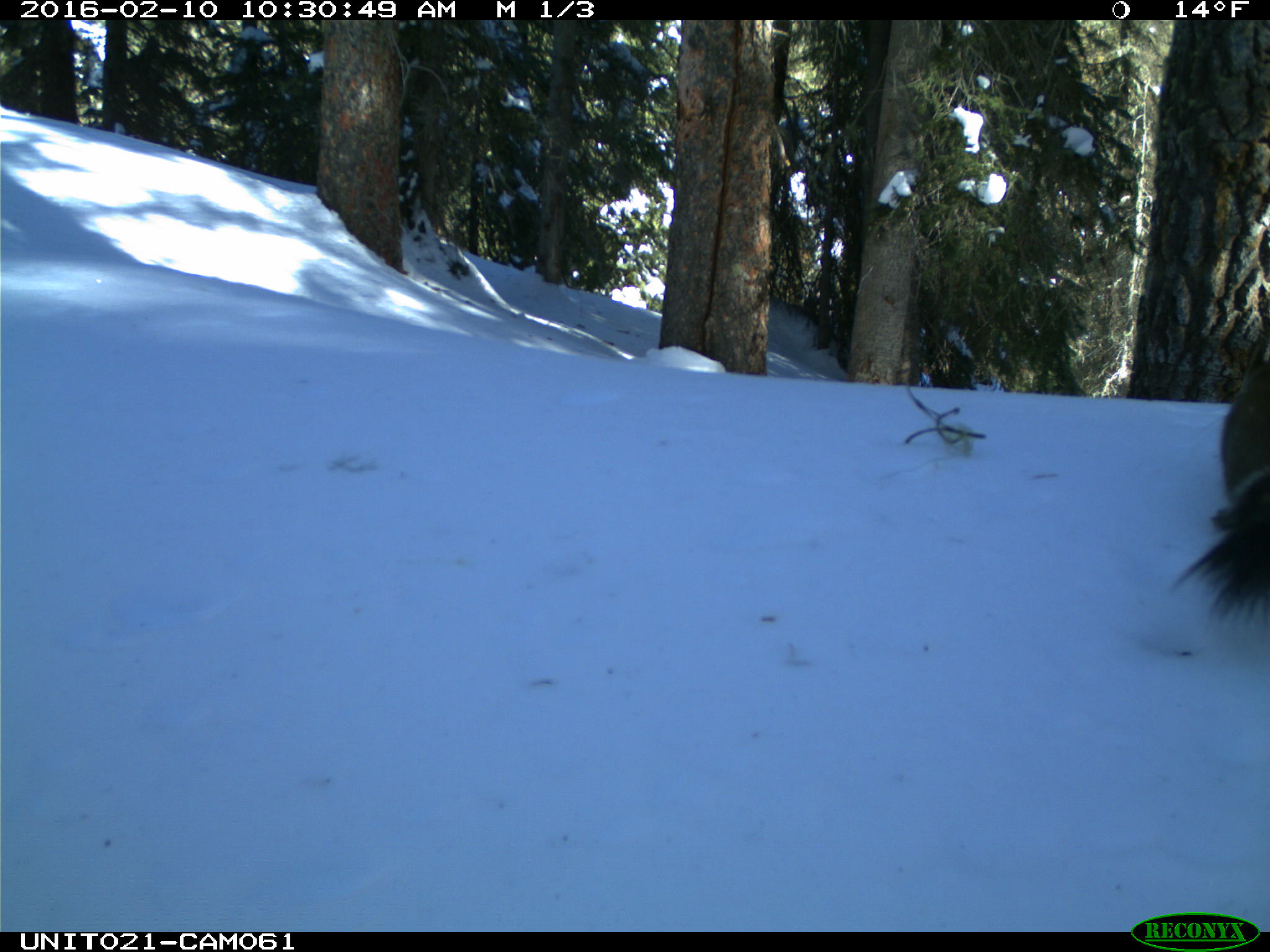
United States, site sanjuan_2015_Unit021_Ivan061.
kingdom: Animalia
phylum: Chordata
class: Mammalia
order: Rodentia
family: Sciuridae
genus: Tamiasciurus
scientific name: Tamiasciurus hudsonicus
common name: american red squirrel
Tamiasciurus hudsonicus (american red squirrel).